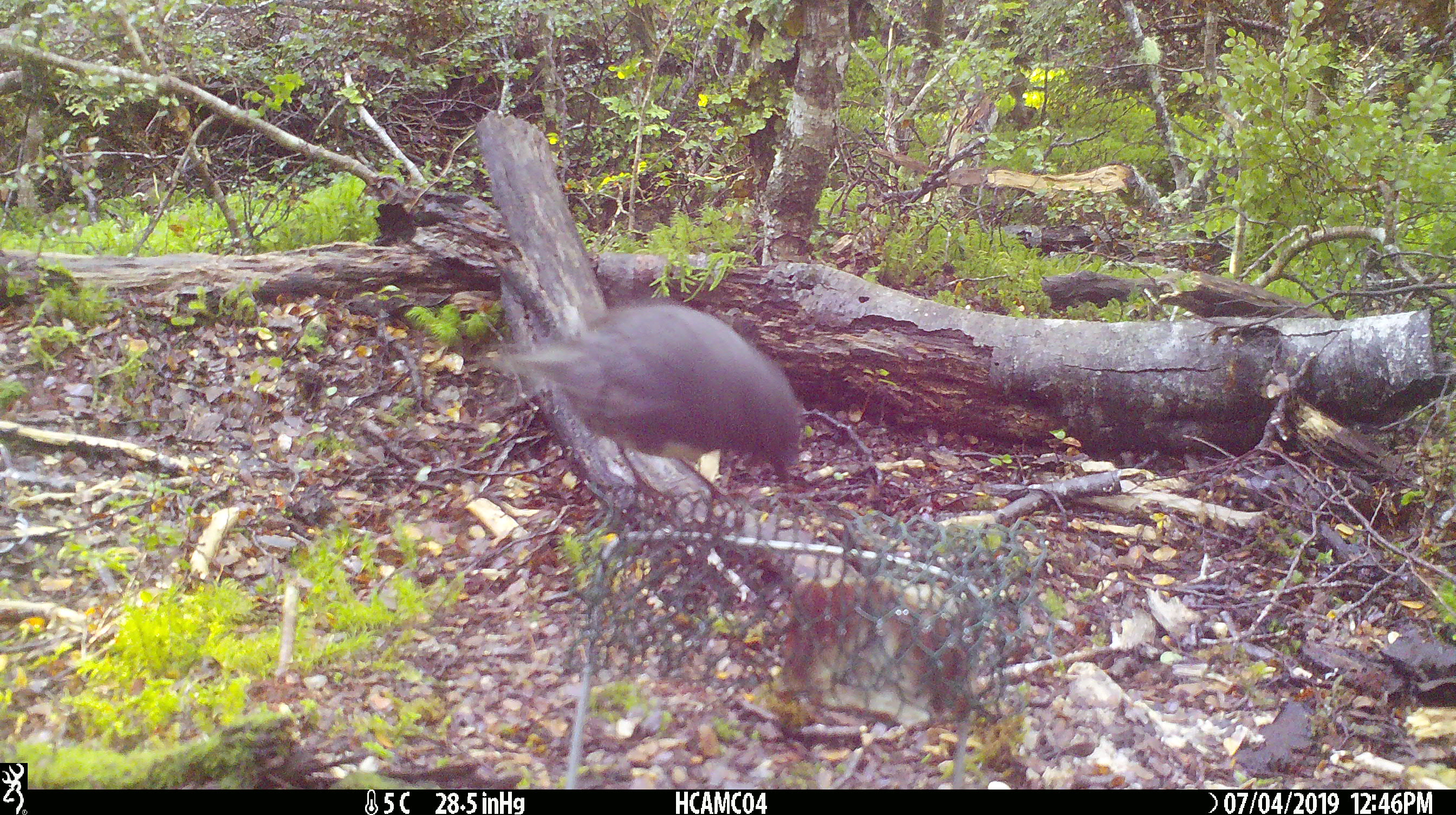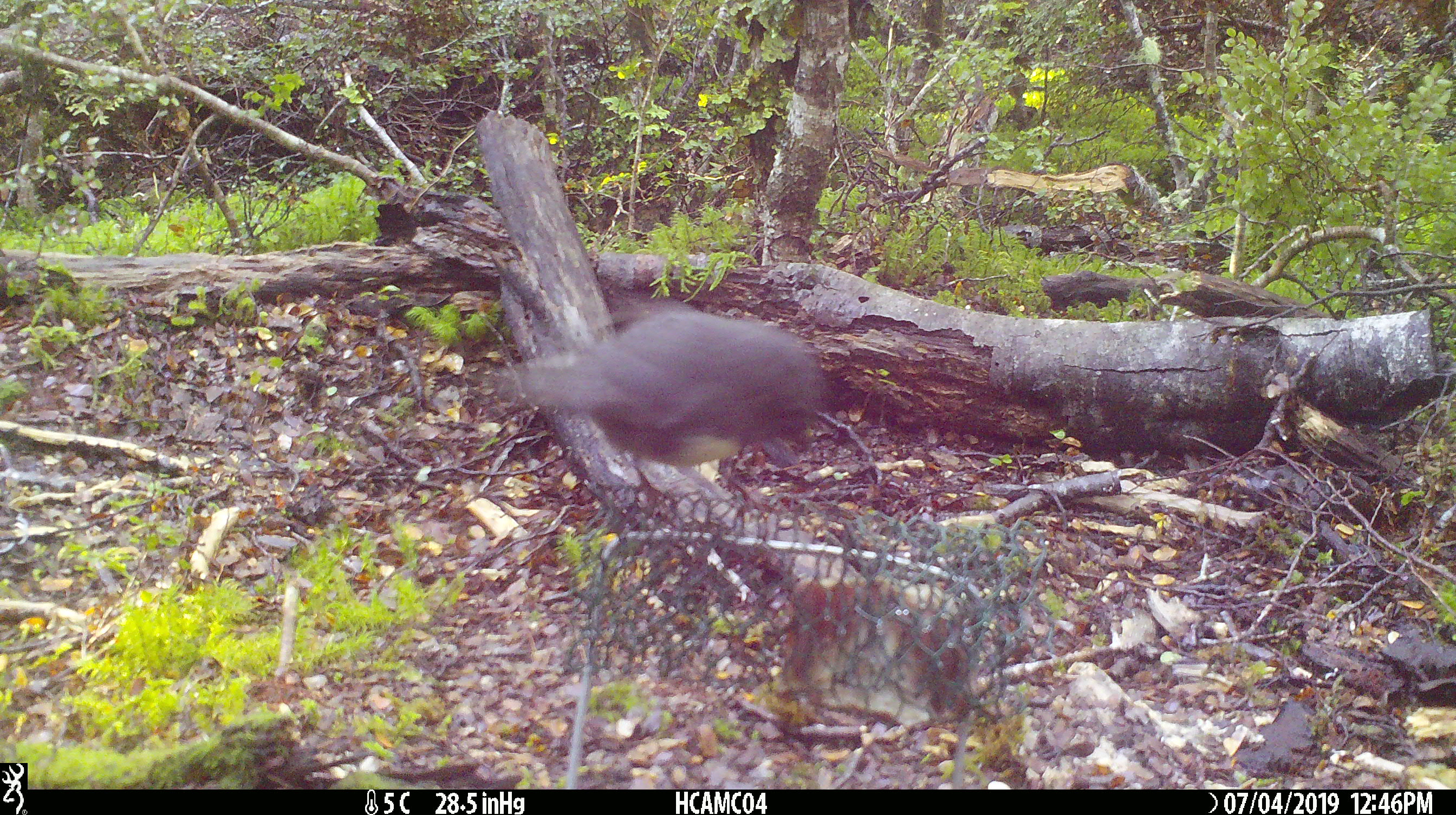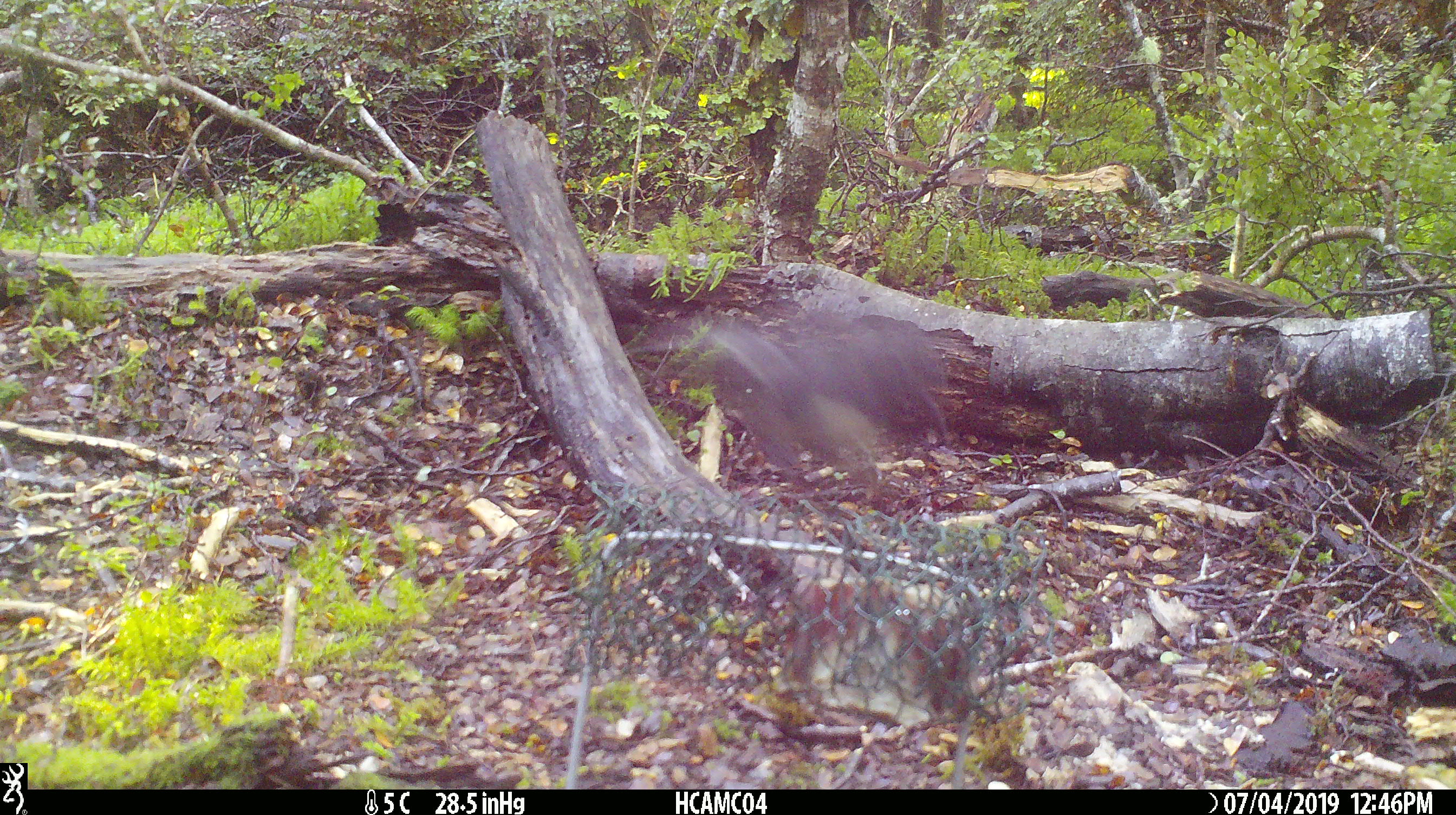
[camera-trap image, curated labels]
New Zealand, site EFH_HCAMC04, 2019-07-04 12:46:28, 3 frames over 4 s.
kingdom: Animalia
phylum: Chordata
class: Aves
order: Passeriformes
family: Petroicidae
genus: Petroica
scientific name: Petroica australis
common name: new zealand robin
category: robin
Robin (new zealand robin) (Petroica australis).